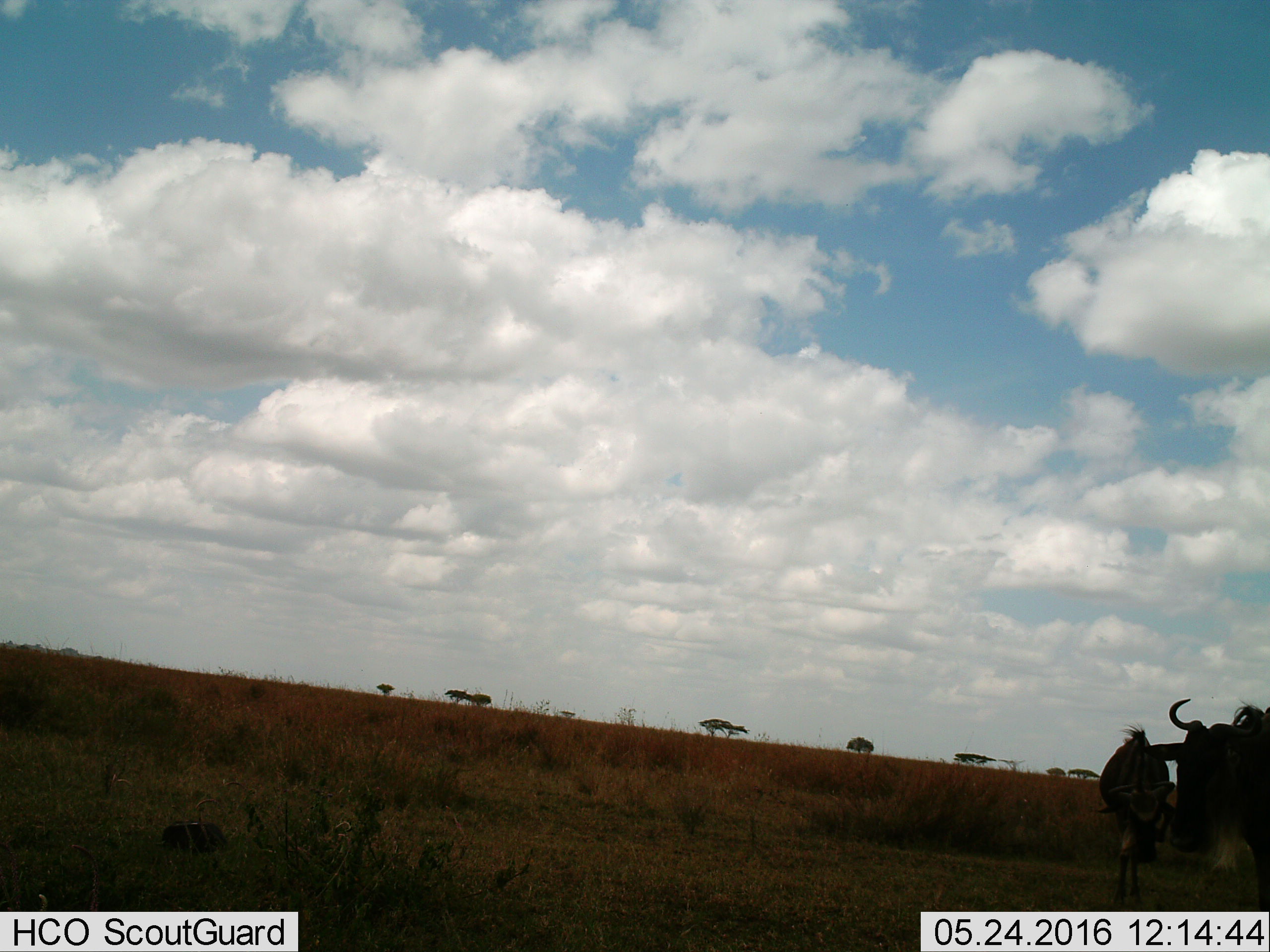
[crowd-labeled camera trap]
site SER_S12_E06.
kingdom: Animalia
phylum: Chordata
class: Mammalia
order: Artiodactyla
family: Bovidae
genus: Connochaetes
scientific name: Connochaetes taurinus taurinus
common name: blue wildebeest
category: wildebeestblue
Wildebeestblue (blue wildebeest) (Connochaetes taurinus taurinus), count 2. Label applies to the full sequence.